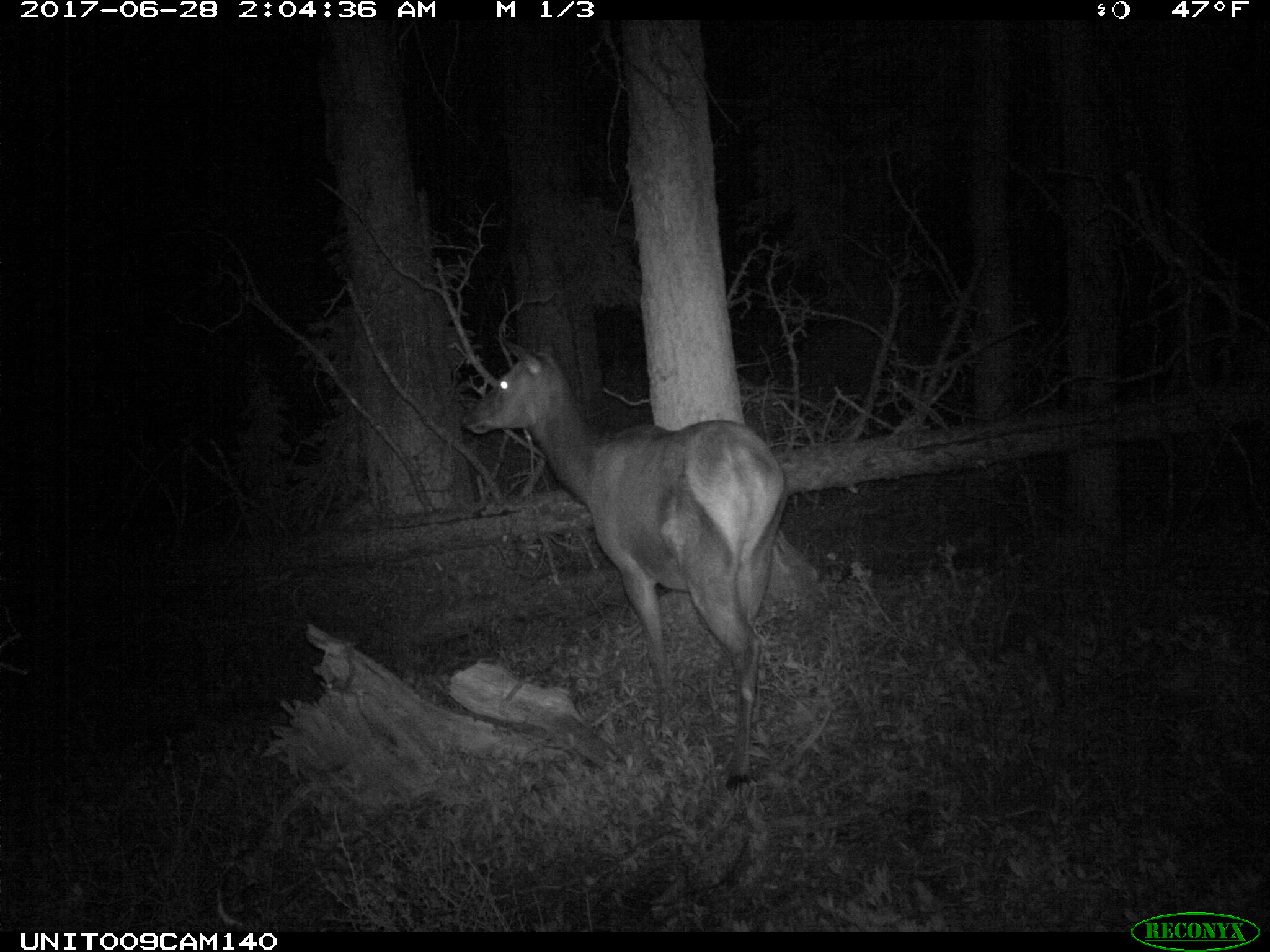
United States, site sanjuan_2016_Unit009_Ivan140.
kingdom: Animalia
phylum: Chordata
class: Mammalia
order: Artiodactyla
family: Cervidae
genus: Cervus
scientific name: Cervus elaphus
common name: red deer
Cervus elaphus (red deer).